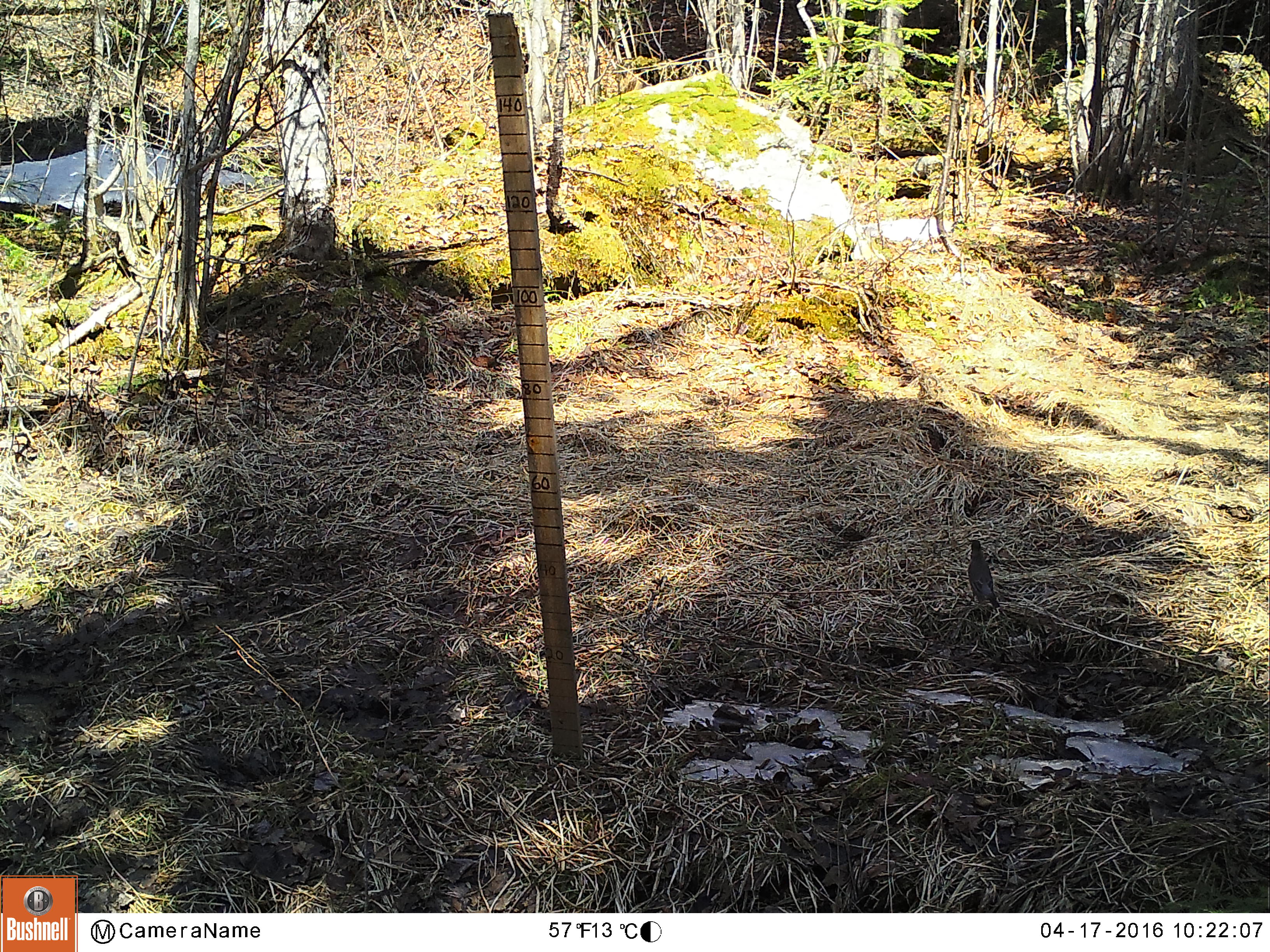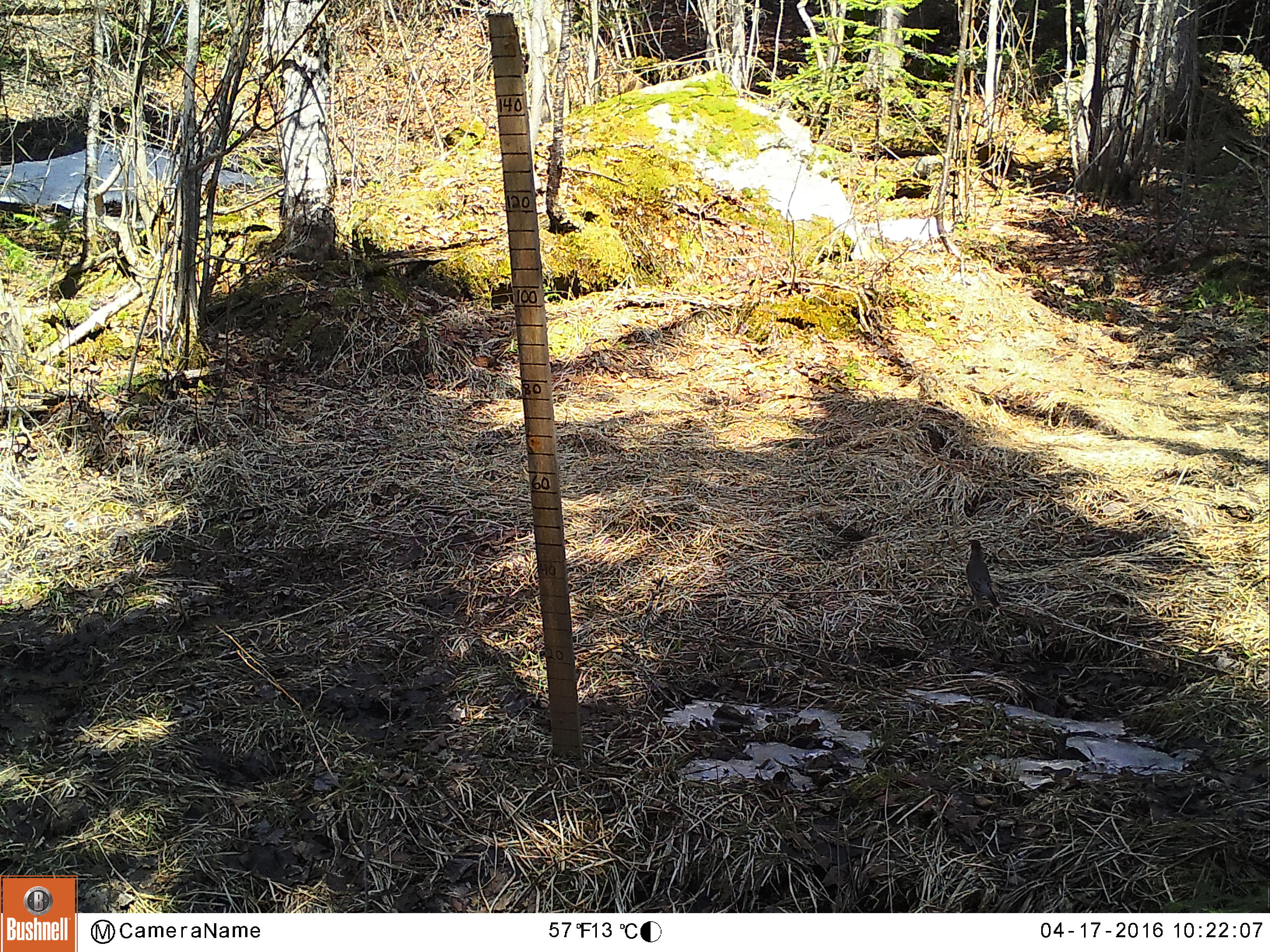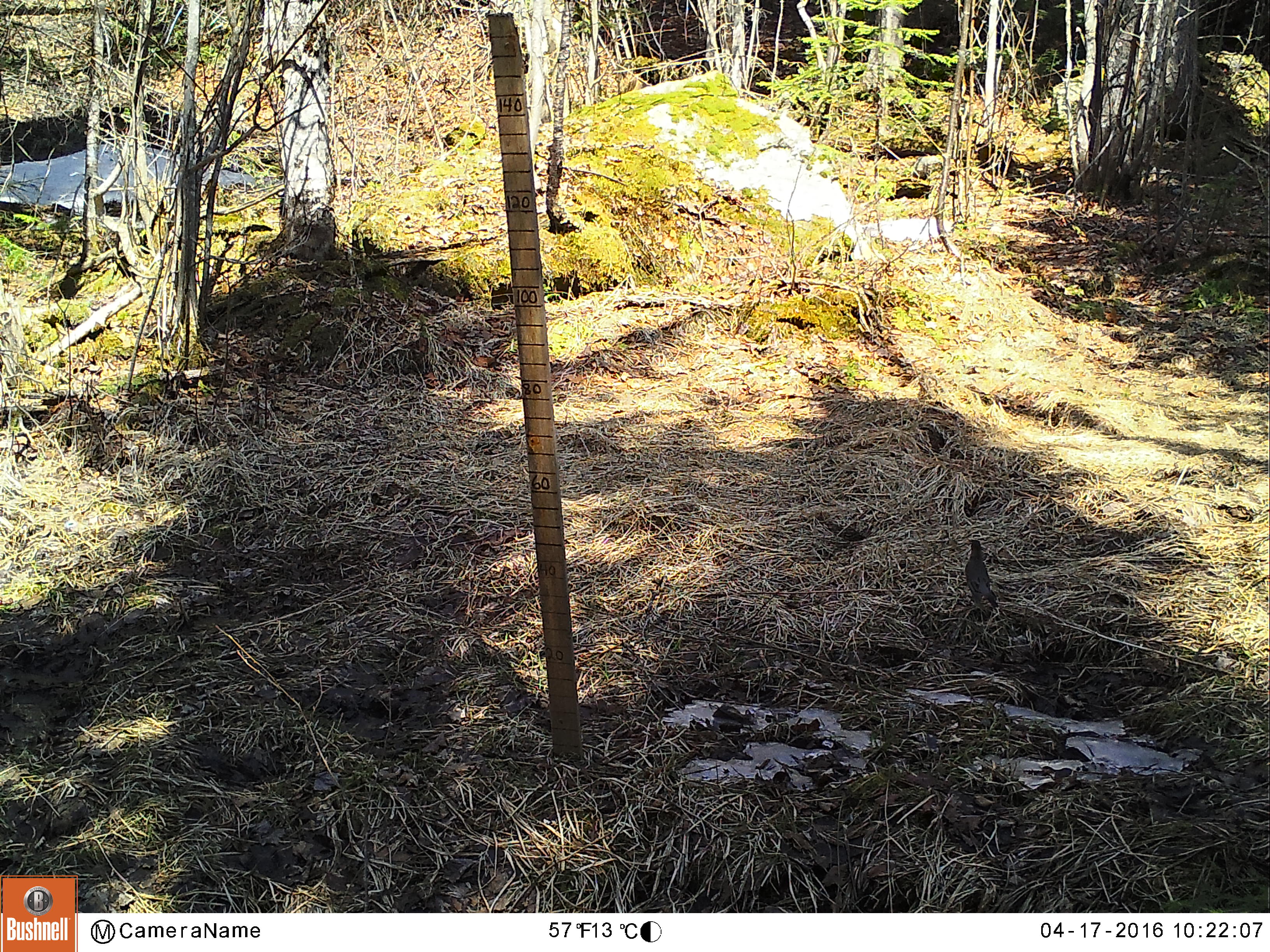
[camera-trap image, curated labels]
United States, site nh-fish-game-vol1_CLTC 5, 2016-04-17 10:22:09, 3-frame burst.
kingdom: Animalia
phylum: Chordata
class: Aves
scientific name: Aves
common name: bird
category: bird sp.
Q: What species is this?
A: Bird sp. (bird) (Aves).